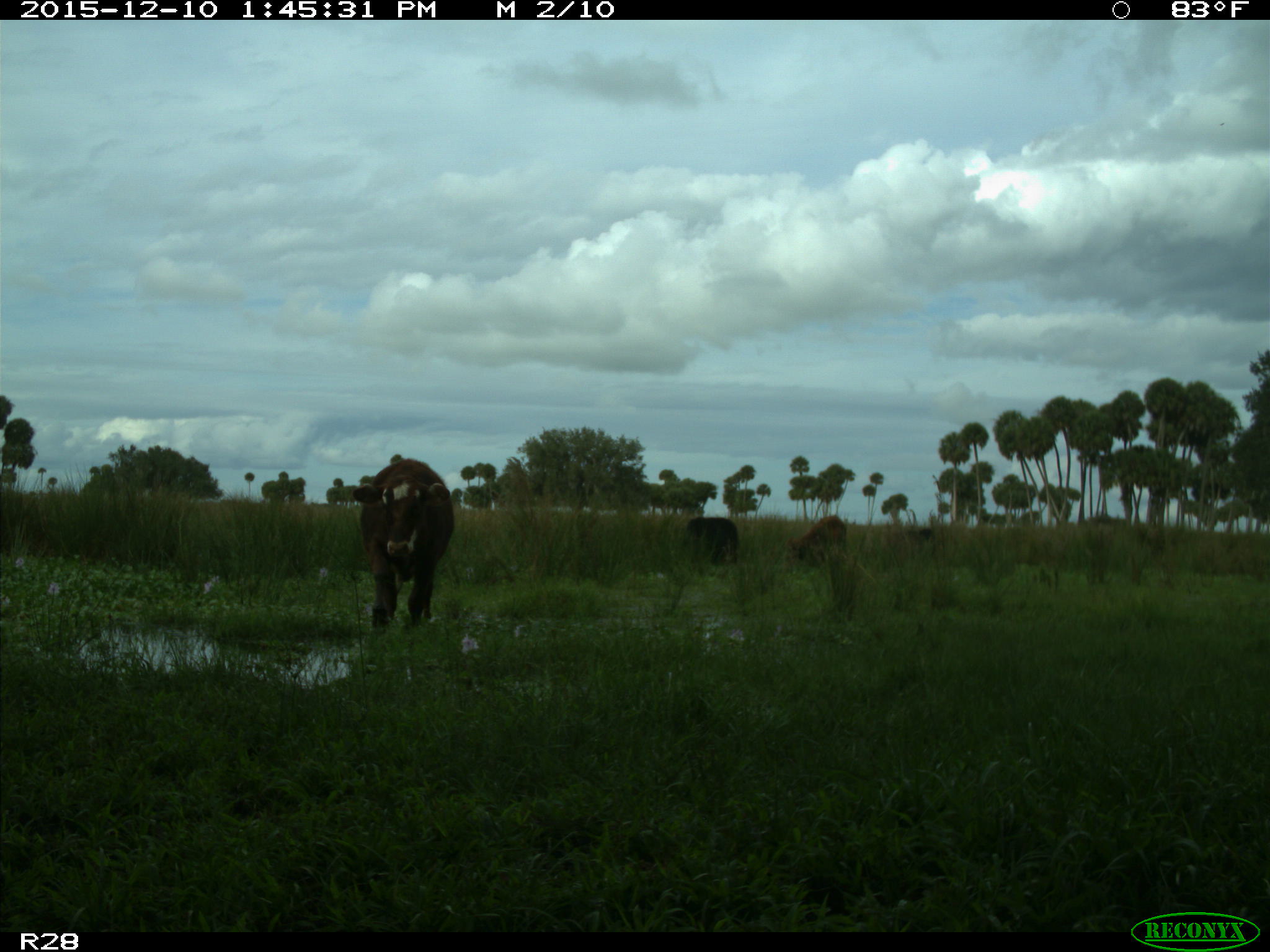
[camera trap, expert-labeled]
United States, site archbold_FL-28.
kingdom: Animalia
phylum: Chordata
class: Mammalia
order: Artiodactyla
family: Bovidae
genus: Bos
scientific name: Bos taurus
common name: domestic cow